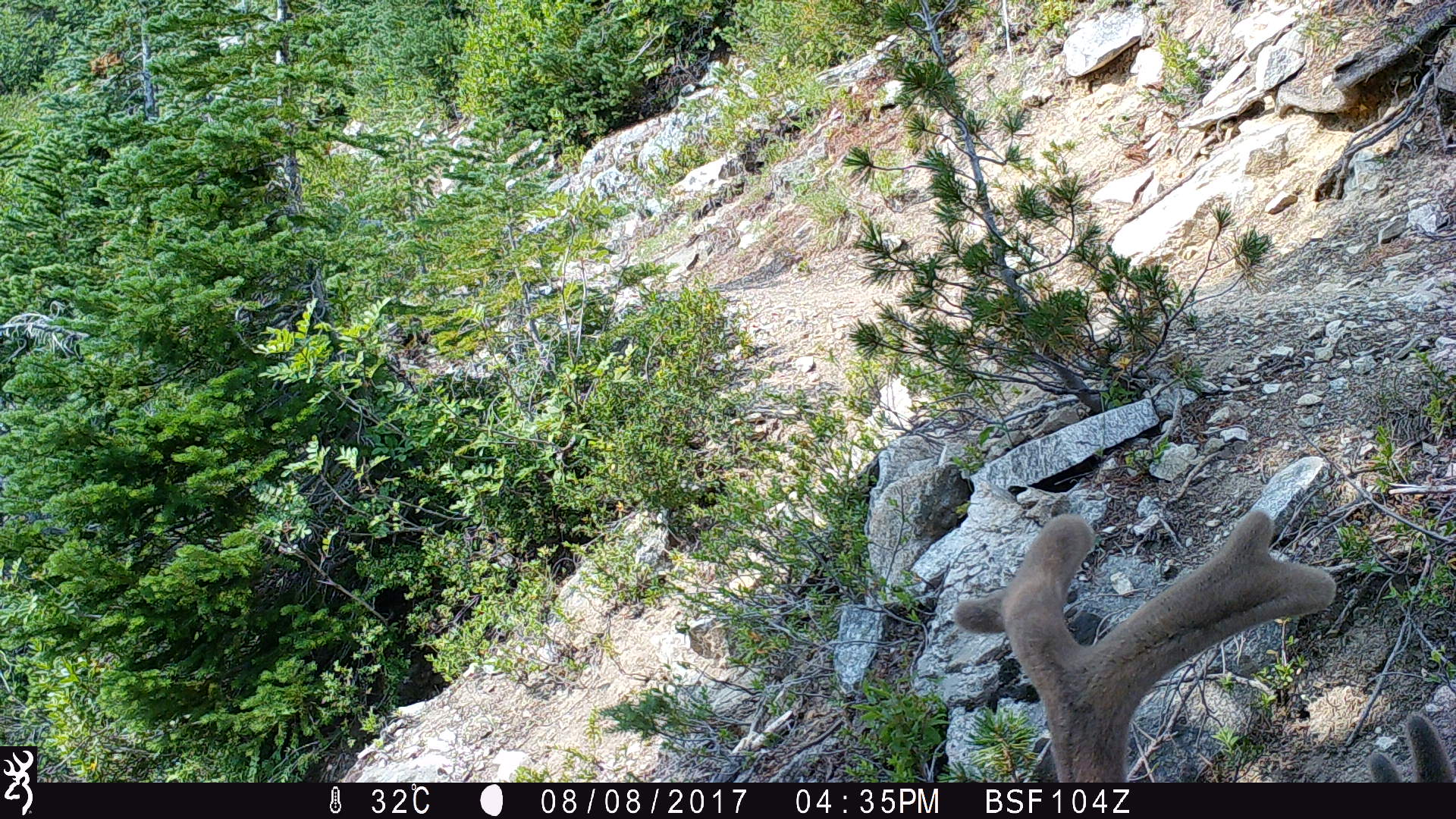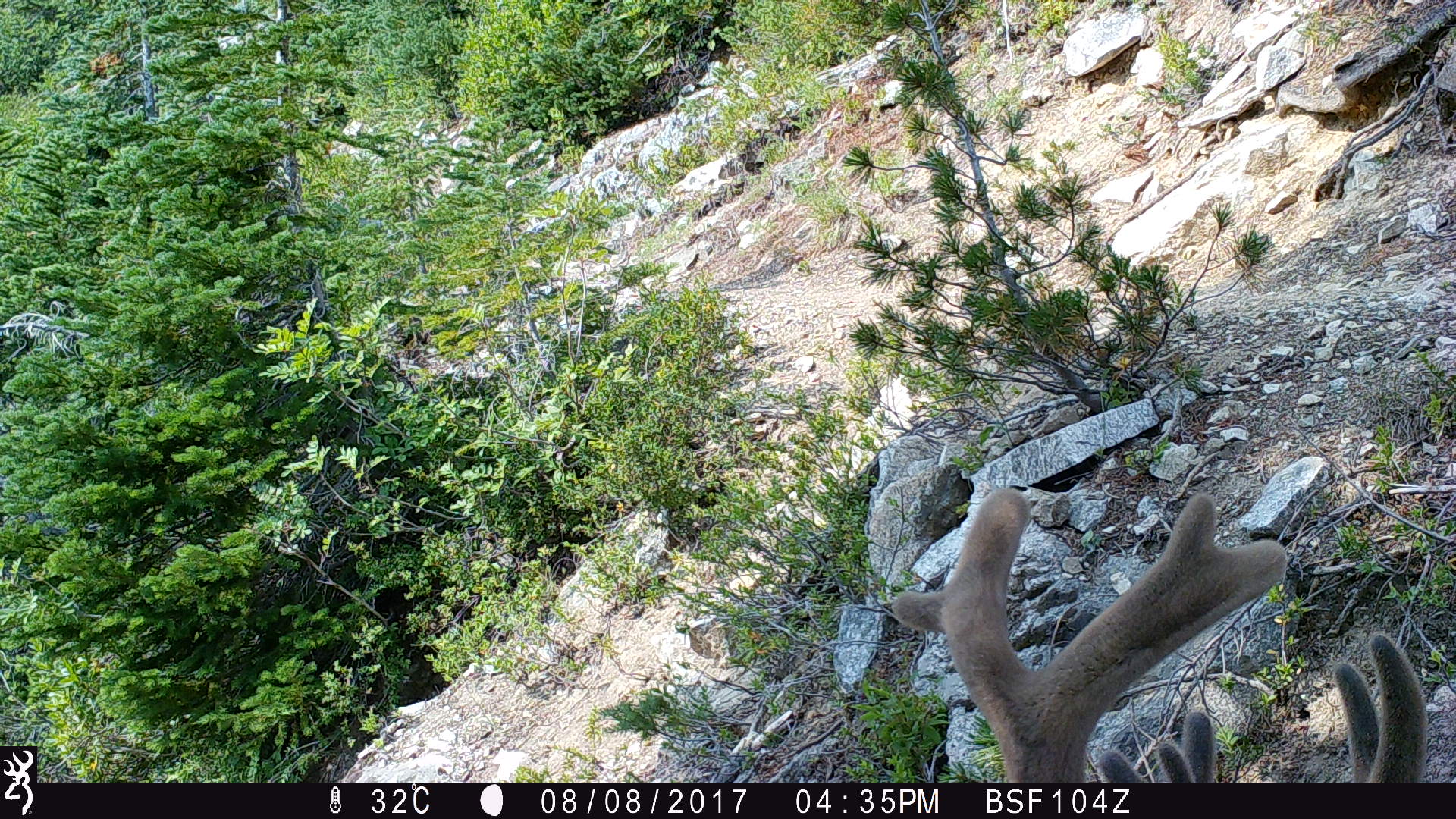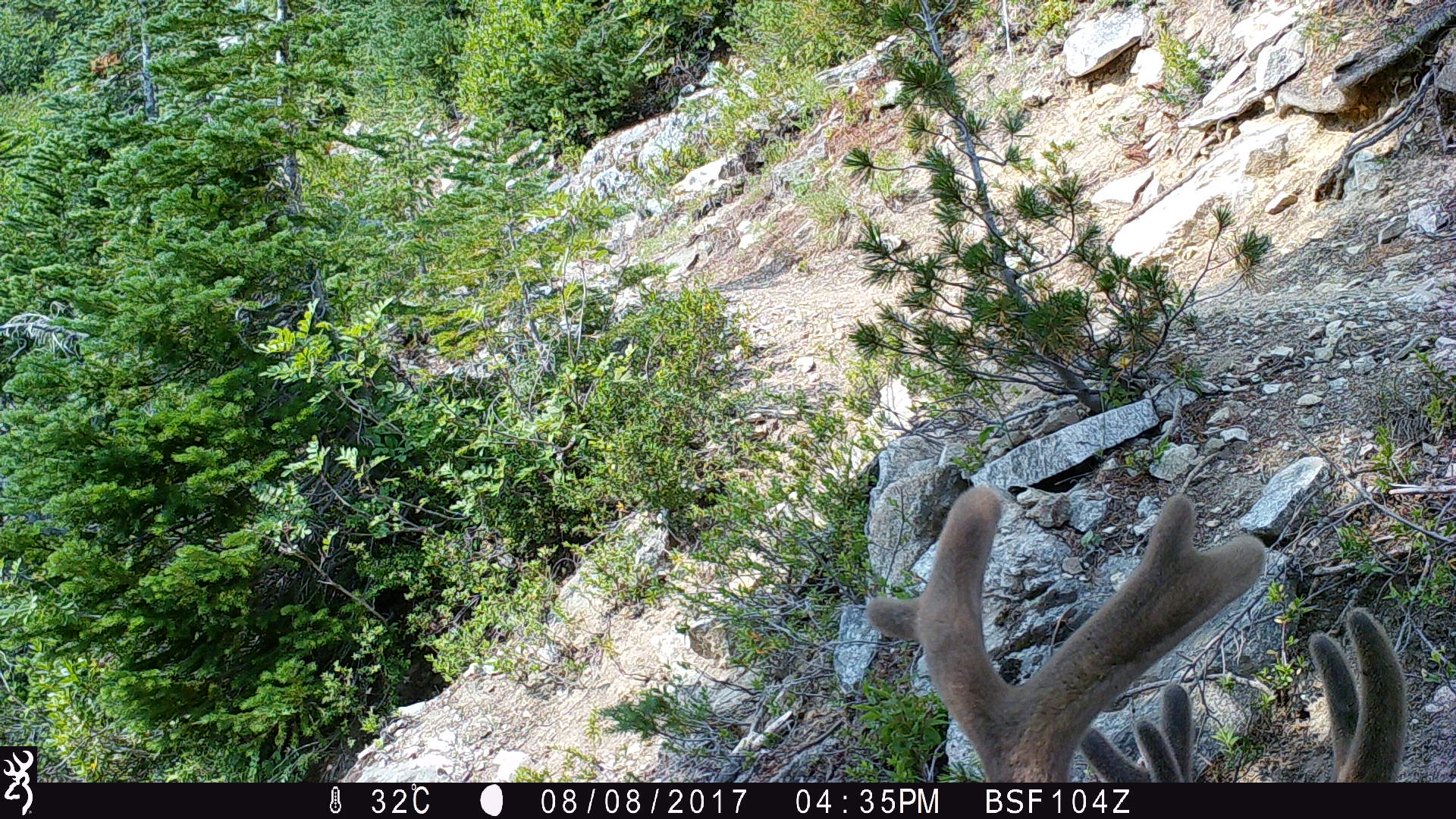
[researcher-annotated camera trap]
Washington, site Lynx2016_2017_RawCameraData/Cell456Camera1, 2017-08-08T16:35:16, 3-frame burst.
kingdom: Animalia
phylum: Chordata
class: Mammalia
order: Artiodactyla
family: Cervidae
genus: Odocoileus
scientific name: Odocoileus hemionus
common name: mule deer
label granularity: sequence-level